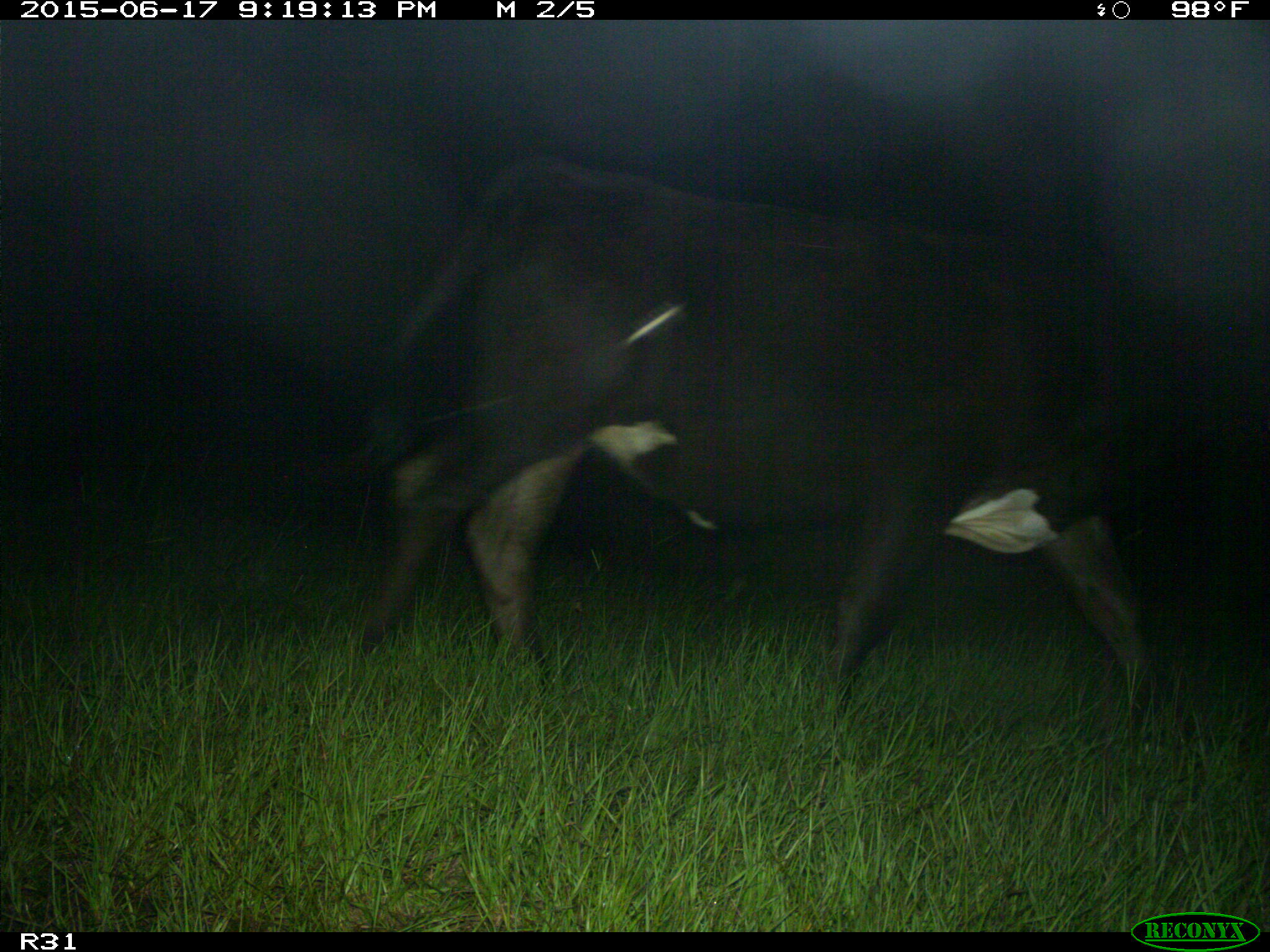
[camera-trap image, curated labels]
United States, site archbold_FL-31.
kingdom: Animalia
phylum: Chordata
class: Mammalia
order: Artiodactyla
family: Bovidae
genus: Bos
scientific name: Bos taurus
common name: domestic cow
Bos taurus (domestic cow).